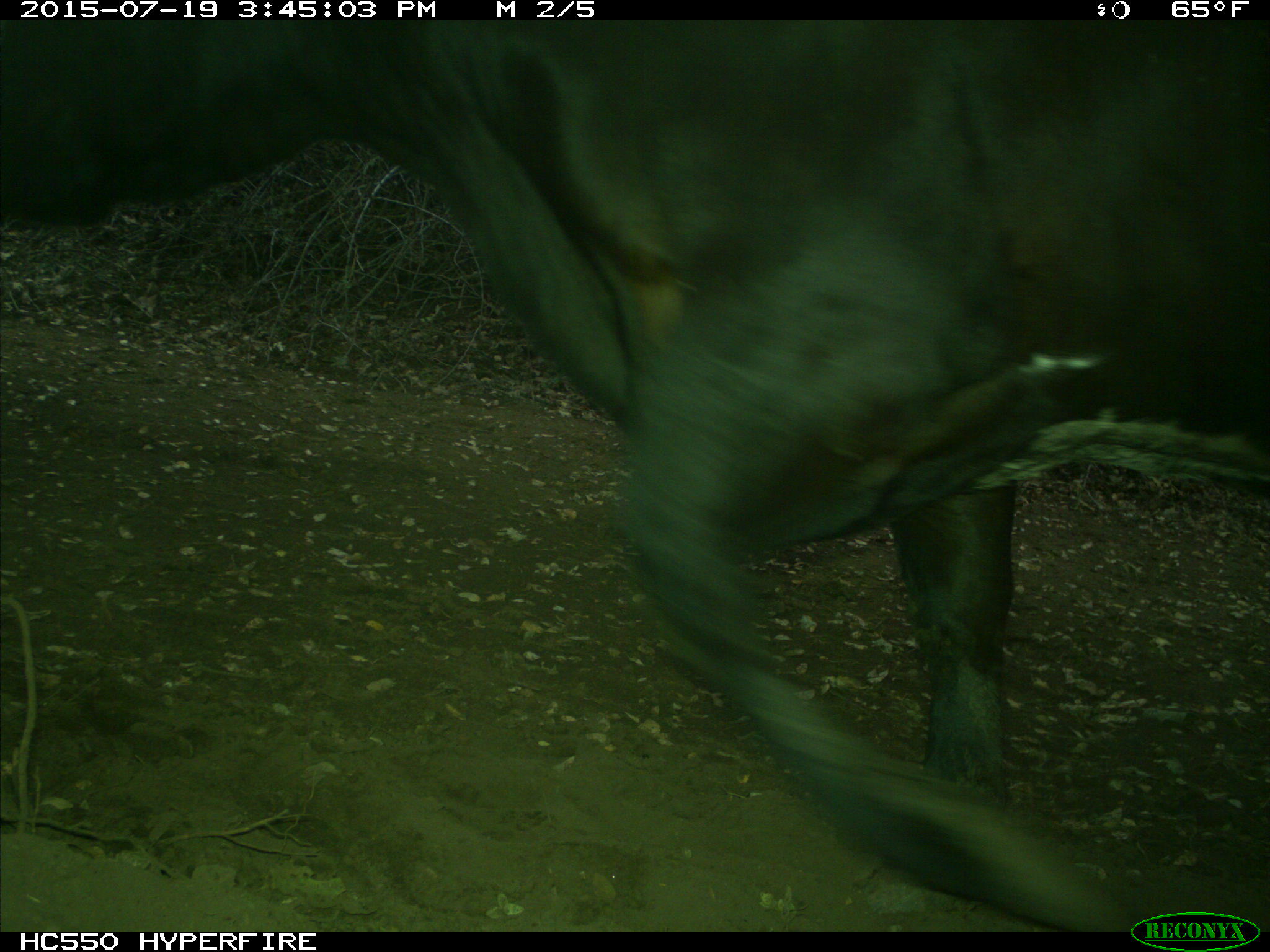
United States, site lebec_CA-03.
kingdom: Animalia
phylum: Chordata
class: Mammalia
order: Artiodactyla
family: Bovidae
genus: Bos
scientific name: Bos taurus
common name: domestic cow